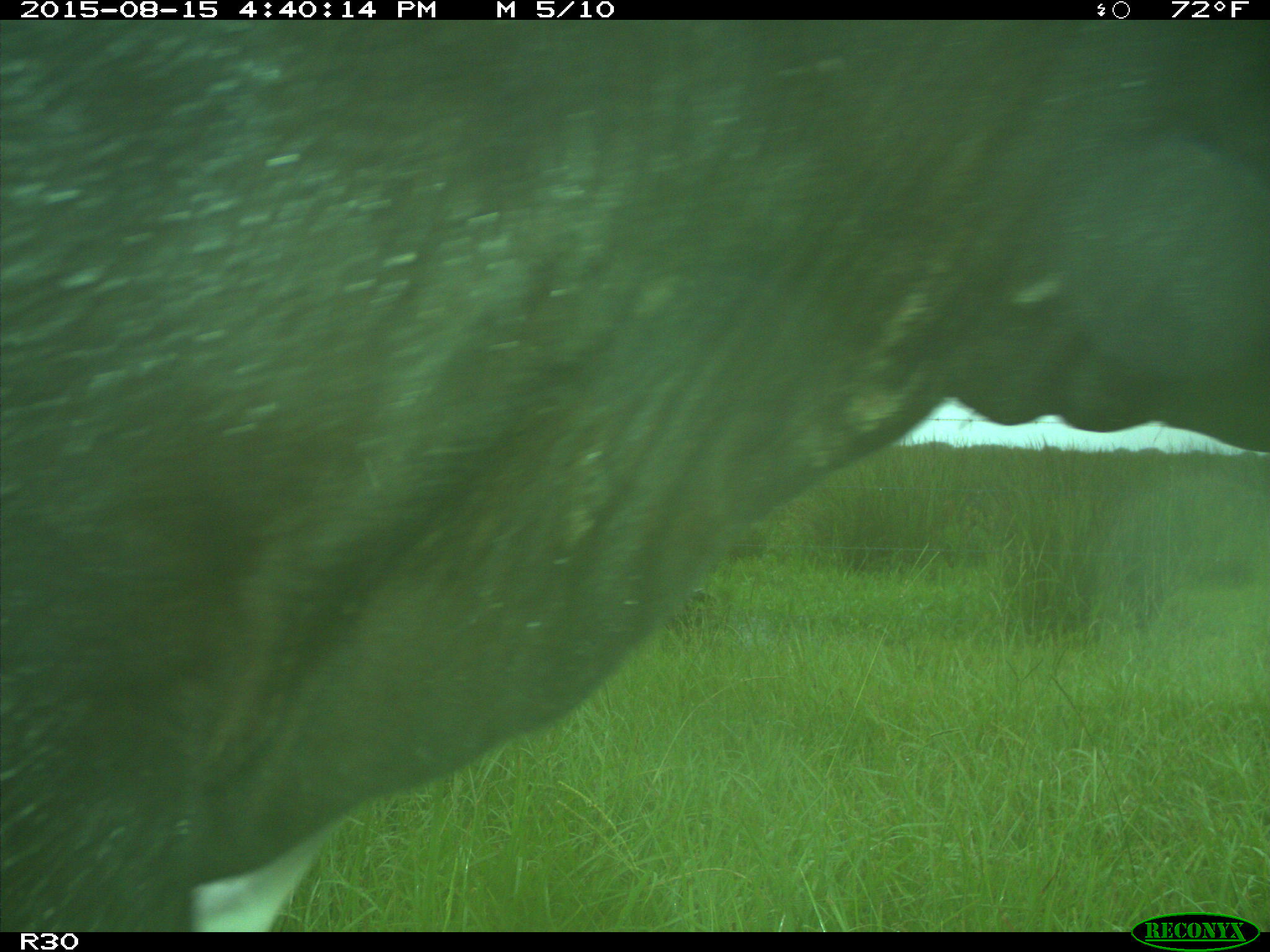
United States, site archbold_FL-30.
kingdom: Animalia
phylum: Chordata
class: Mammalia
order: Artiodactyla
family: Bovidae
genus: Bos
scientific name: Bos taurus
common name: domestic cow